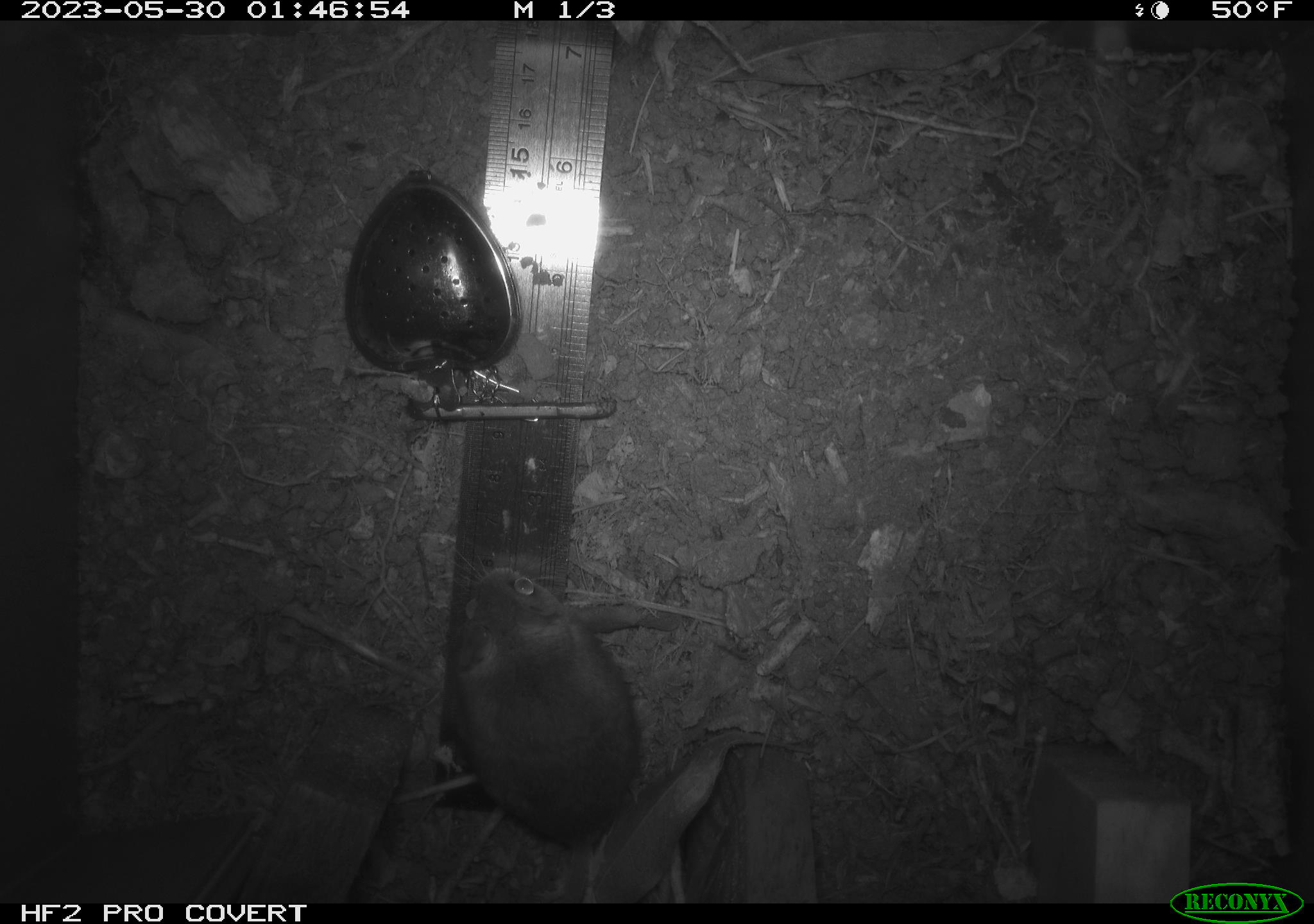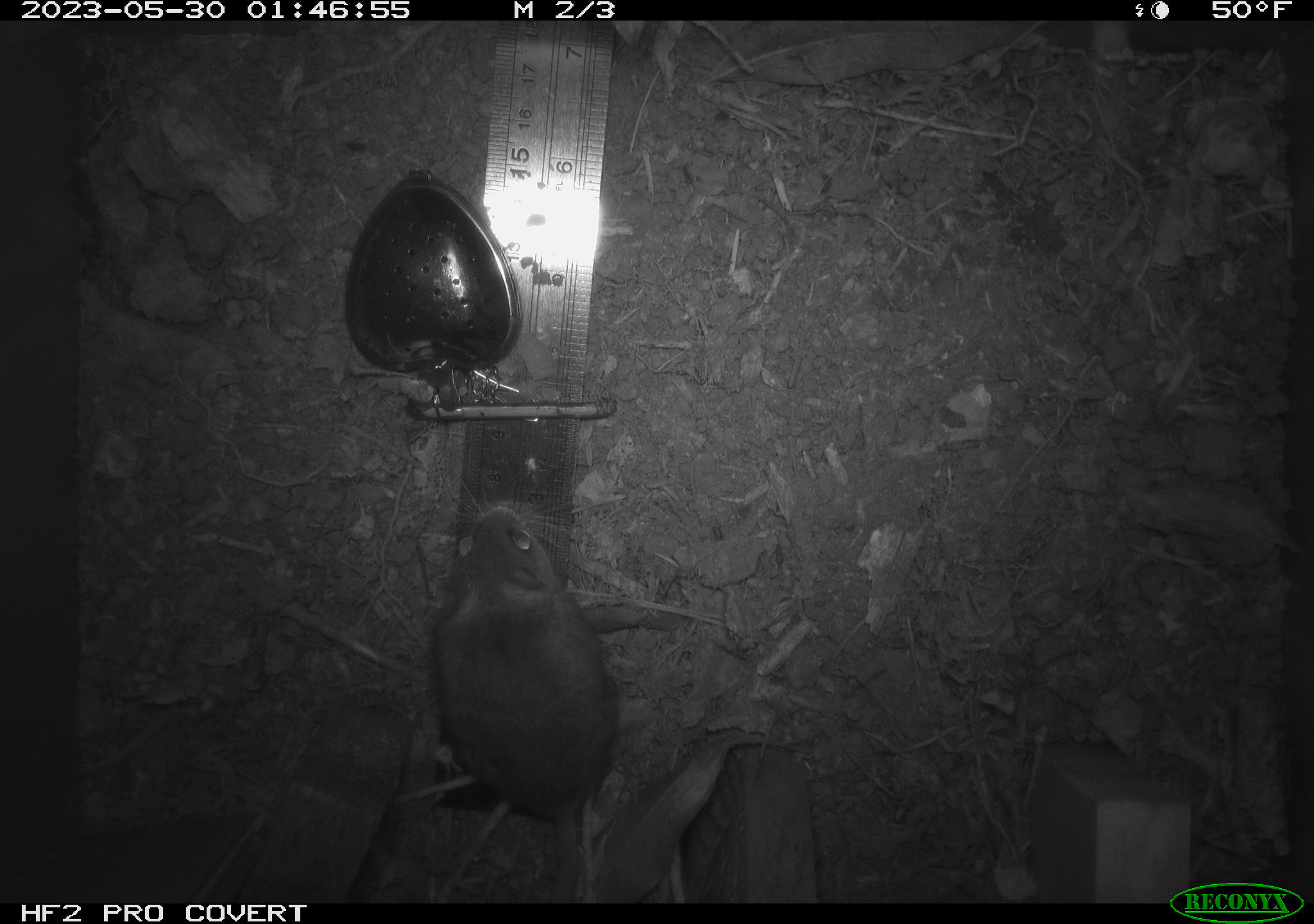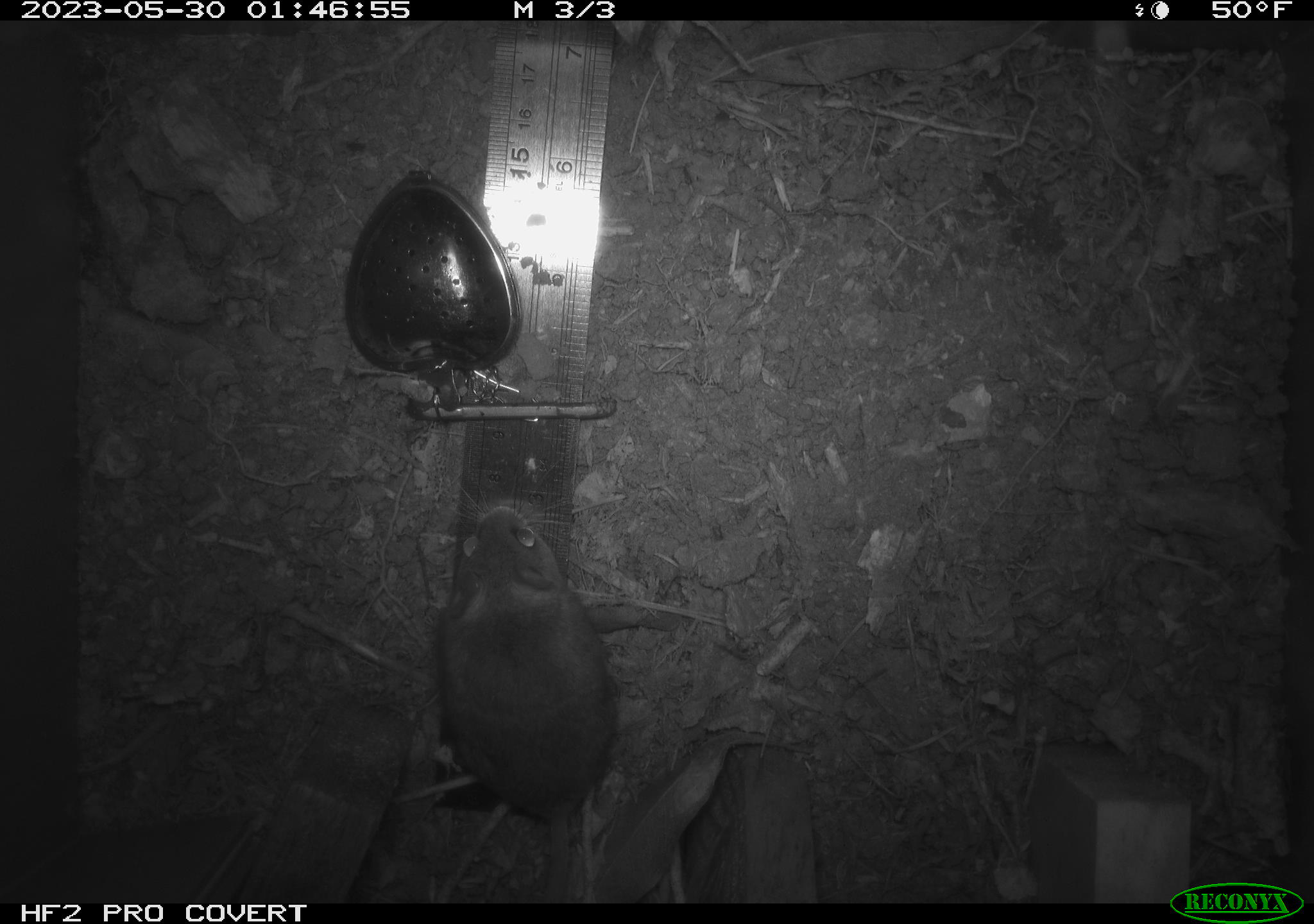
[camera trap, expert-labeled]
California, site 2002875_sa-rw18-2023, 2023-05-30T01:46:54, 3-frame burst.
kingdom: Animalia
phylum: Chordata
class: Mammalia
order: Rodentia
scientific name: Rodentia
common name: mouse species